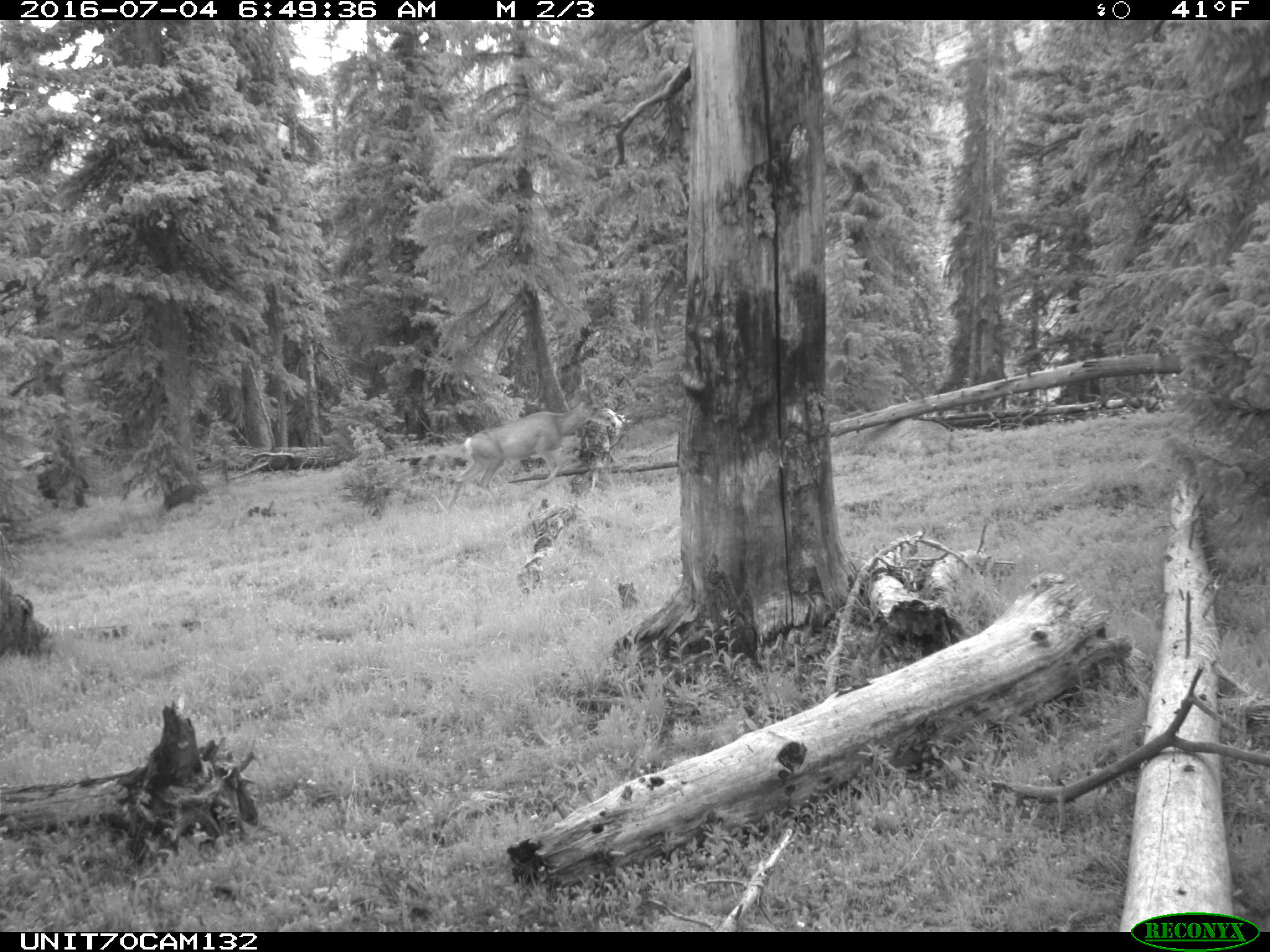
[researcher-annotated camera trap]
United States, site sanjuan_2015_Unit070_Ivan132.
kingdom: Animalia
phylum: Chordata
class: Mammalia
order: Artiodactyla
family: Cervidae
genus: Odocoileus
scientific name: Odocoileus hemionus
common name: mule deer